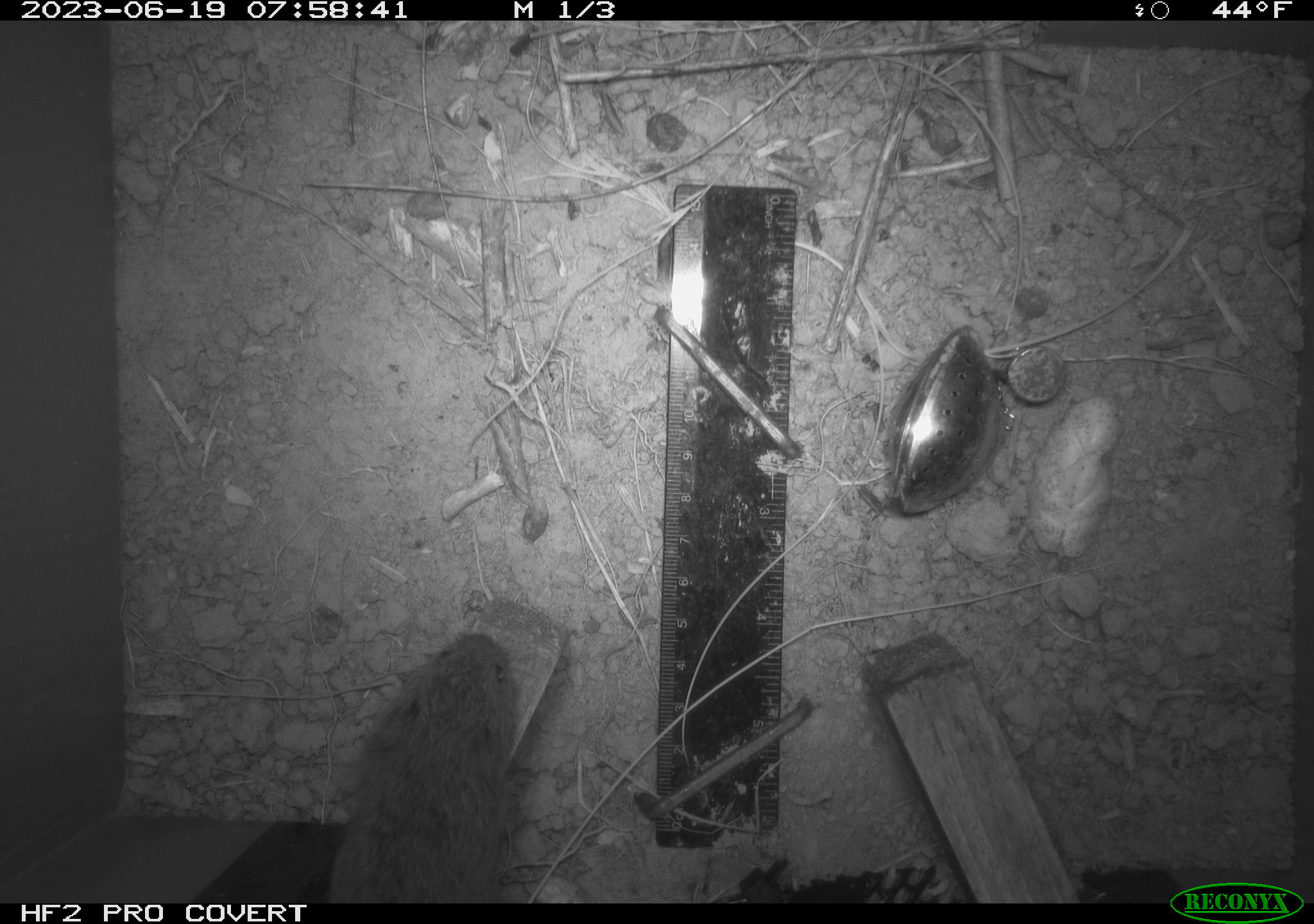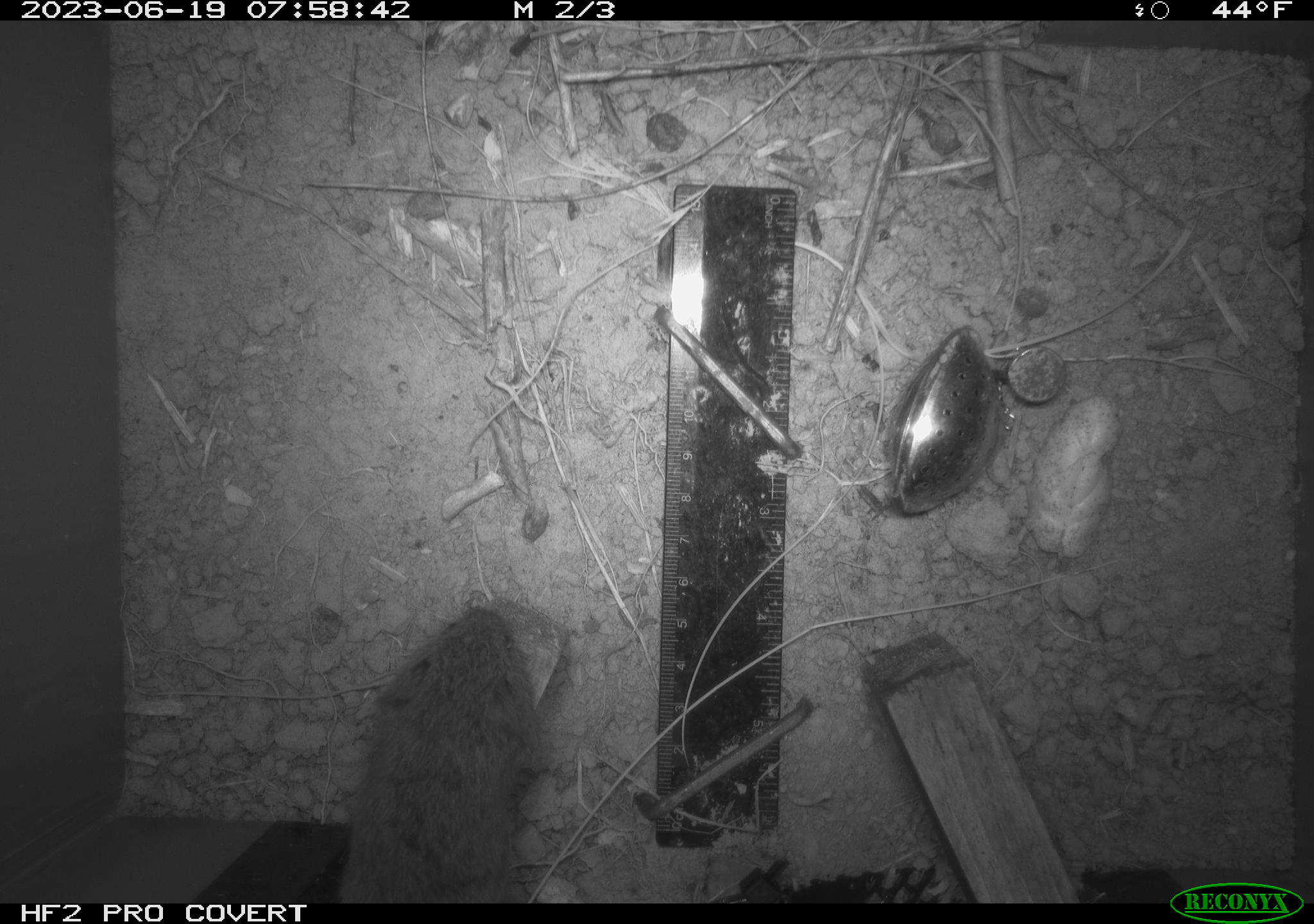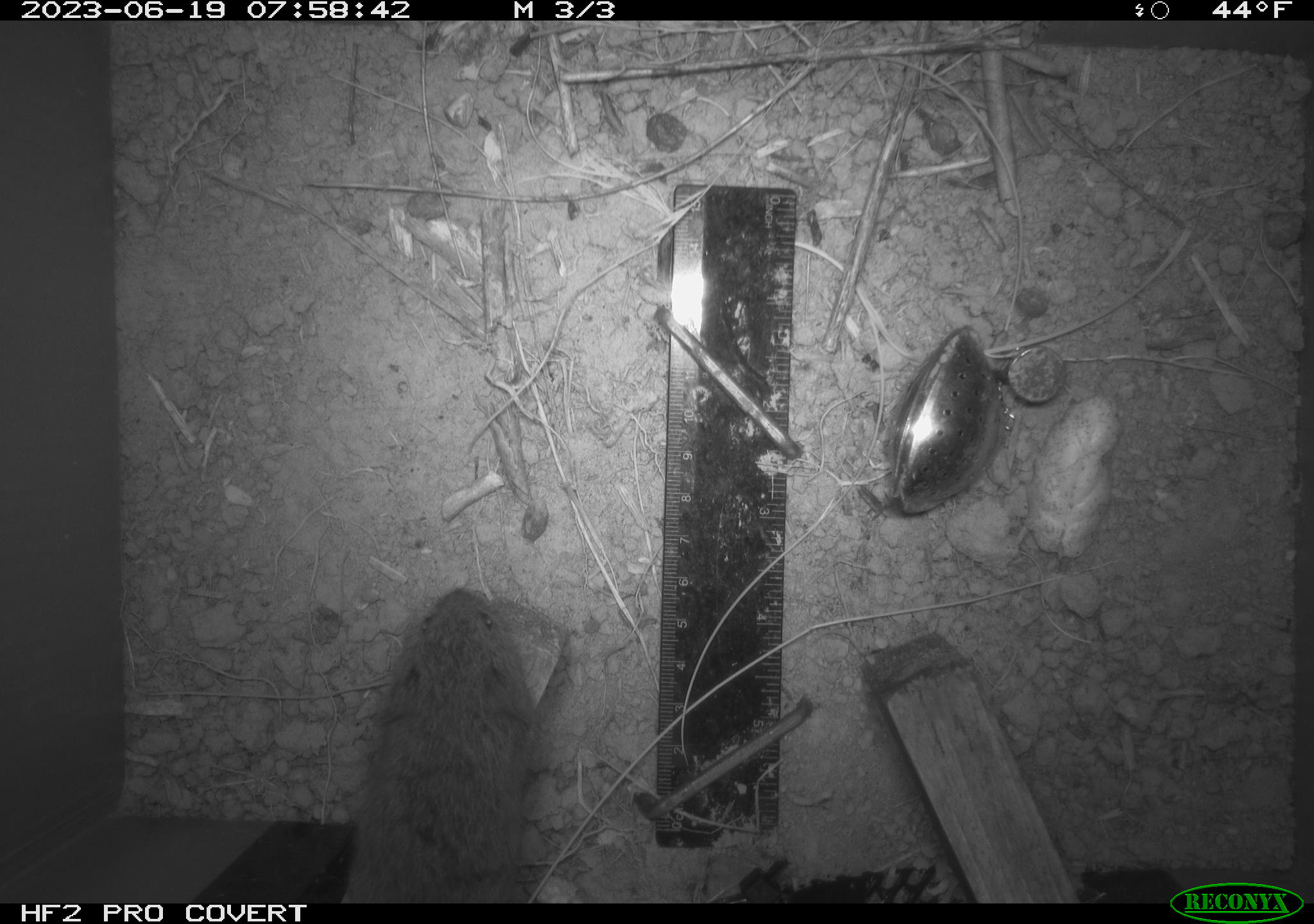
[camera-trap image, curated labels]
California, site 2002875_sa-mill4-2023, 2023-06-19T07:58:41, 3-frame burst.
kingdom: Animalia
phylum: Chordata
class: Mammalia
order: Rodentia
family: Cricetidae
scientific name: Arvicolinae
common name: voles, lemmings, and muskrats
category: arvicolinae subfamily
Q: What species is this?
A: Arvicolinae subfamily (voles, lemmings, and muskrats) (Arvicolinae).